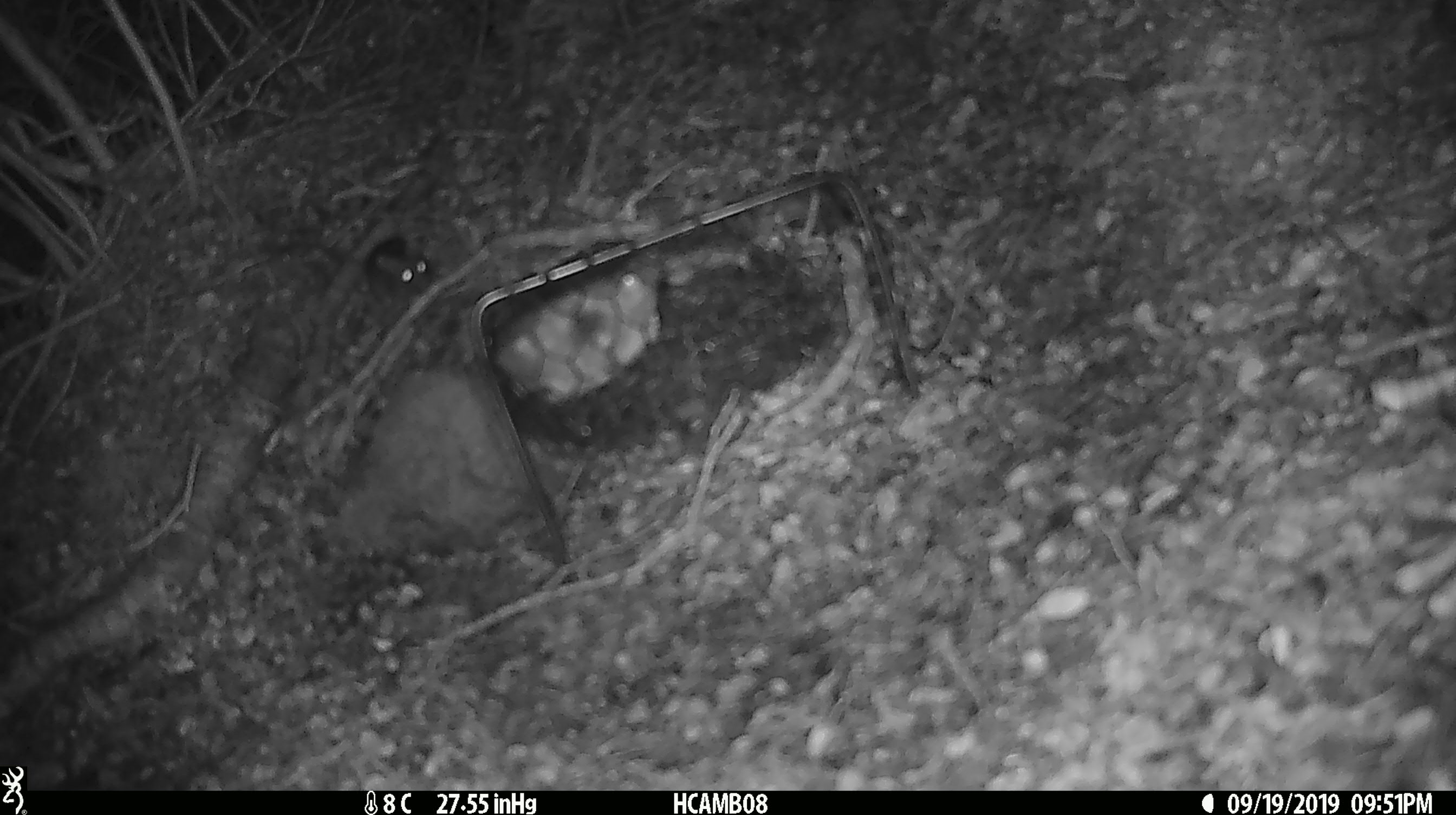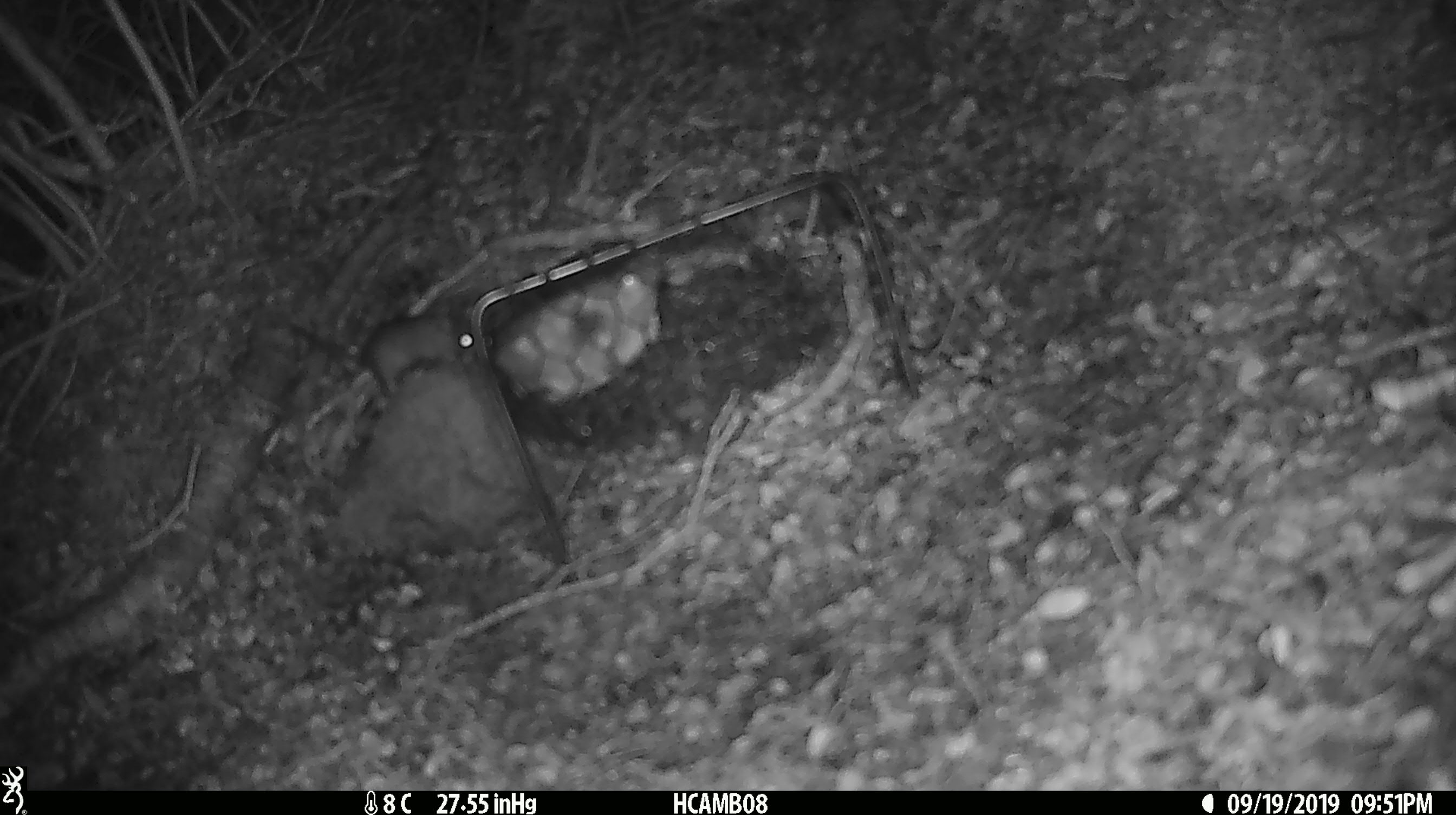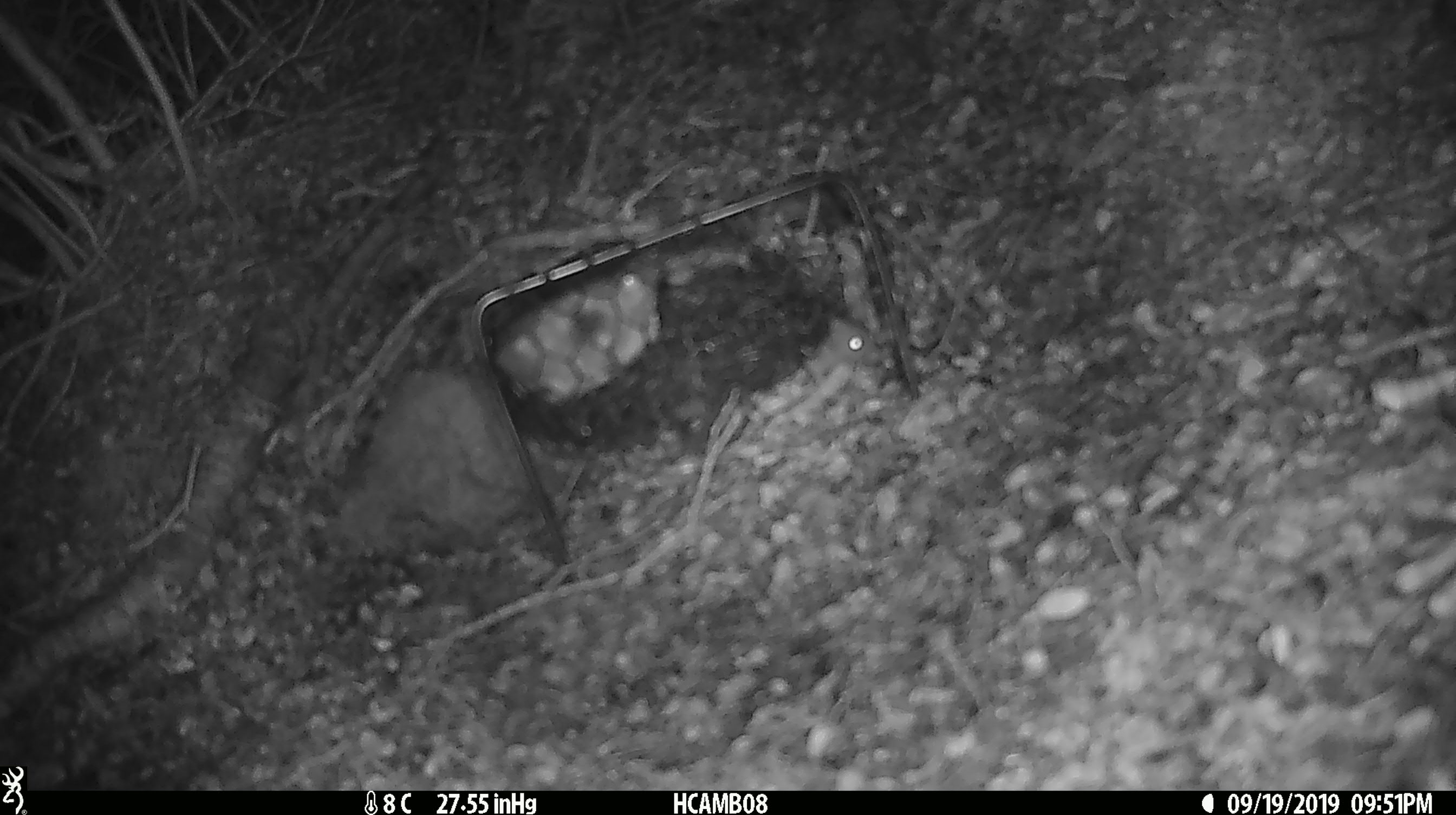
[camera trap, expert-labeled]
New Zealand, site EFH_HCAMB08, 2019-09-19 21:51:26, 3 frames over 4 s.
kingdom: Animalia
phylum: Chordata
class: Mammalia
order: Rodentia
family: Muridae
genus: Mus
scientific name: Mus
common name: mouse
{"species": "mouse (Mus)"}